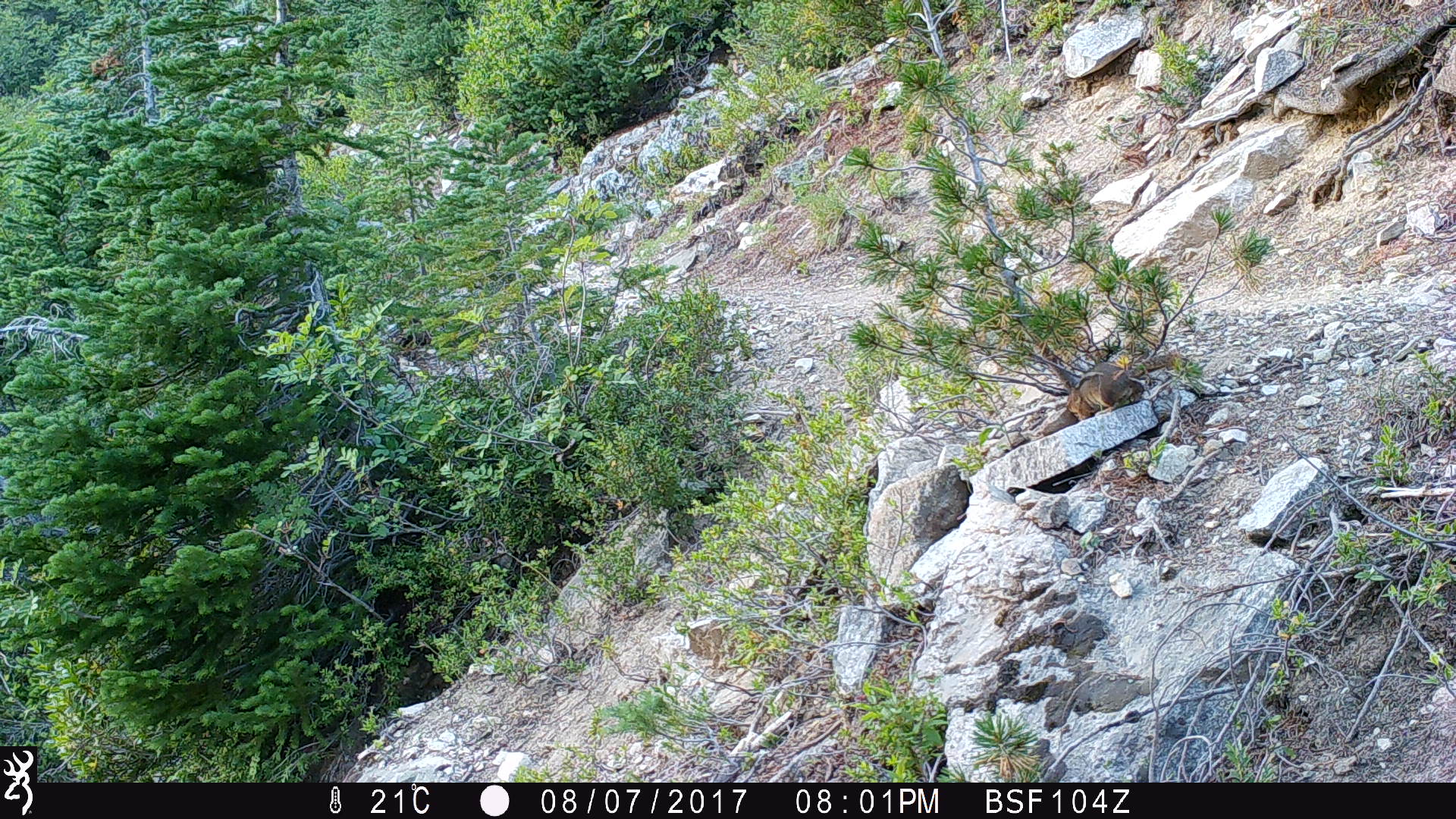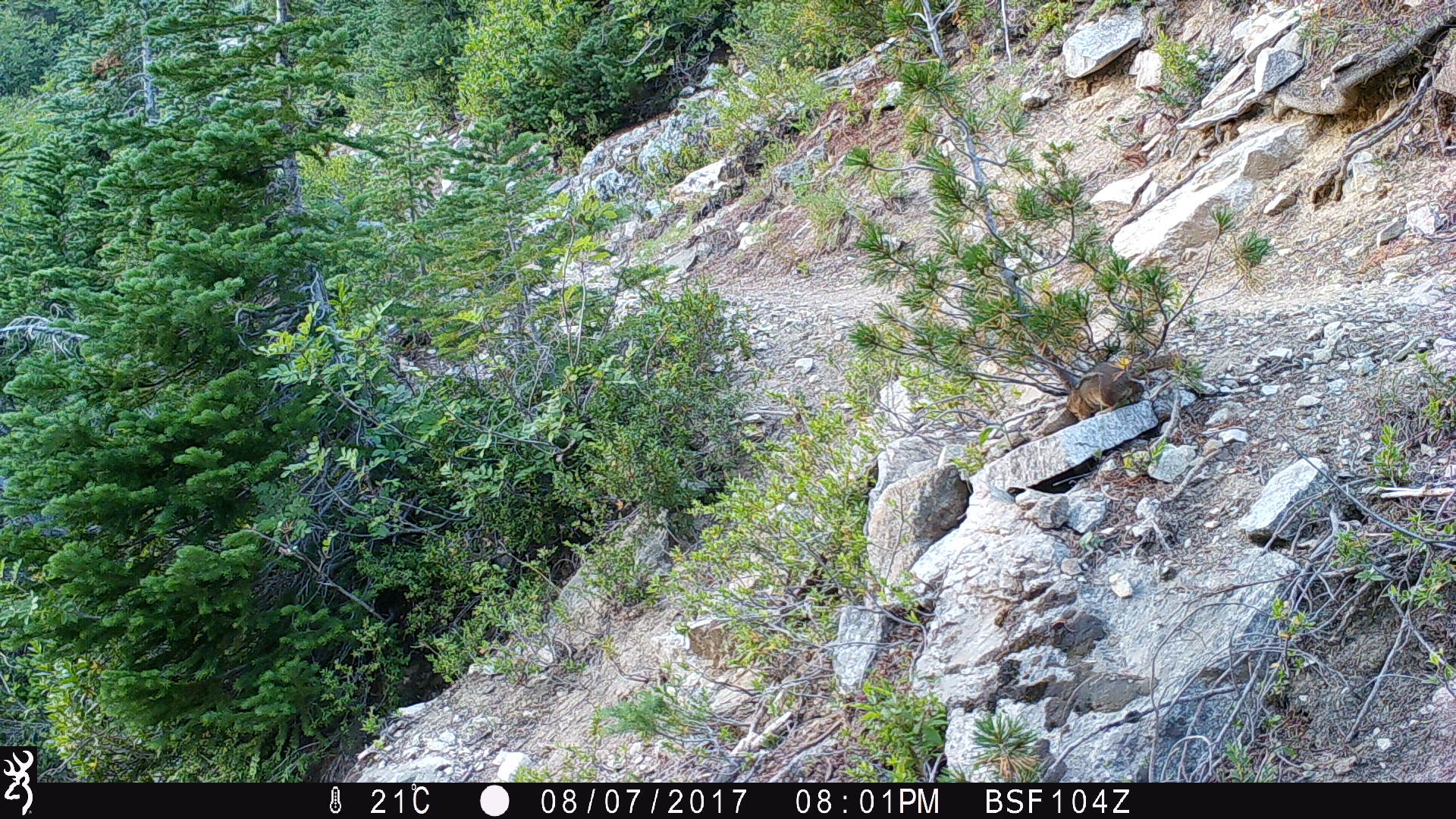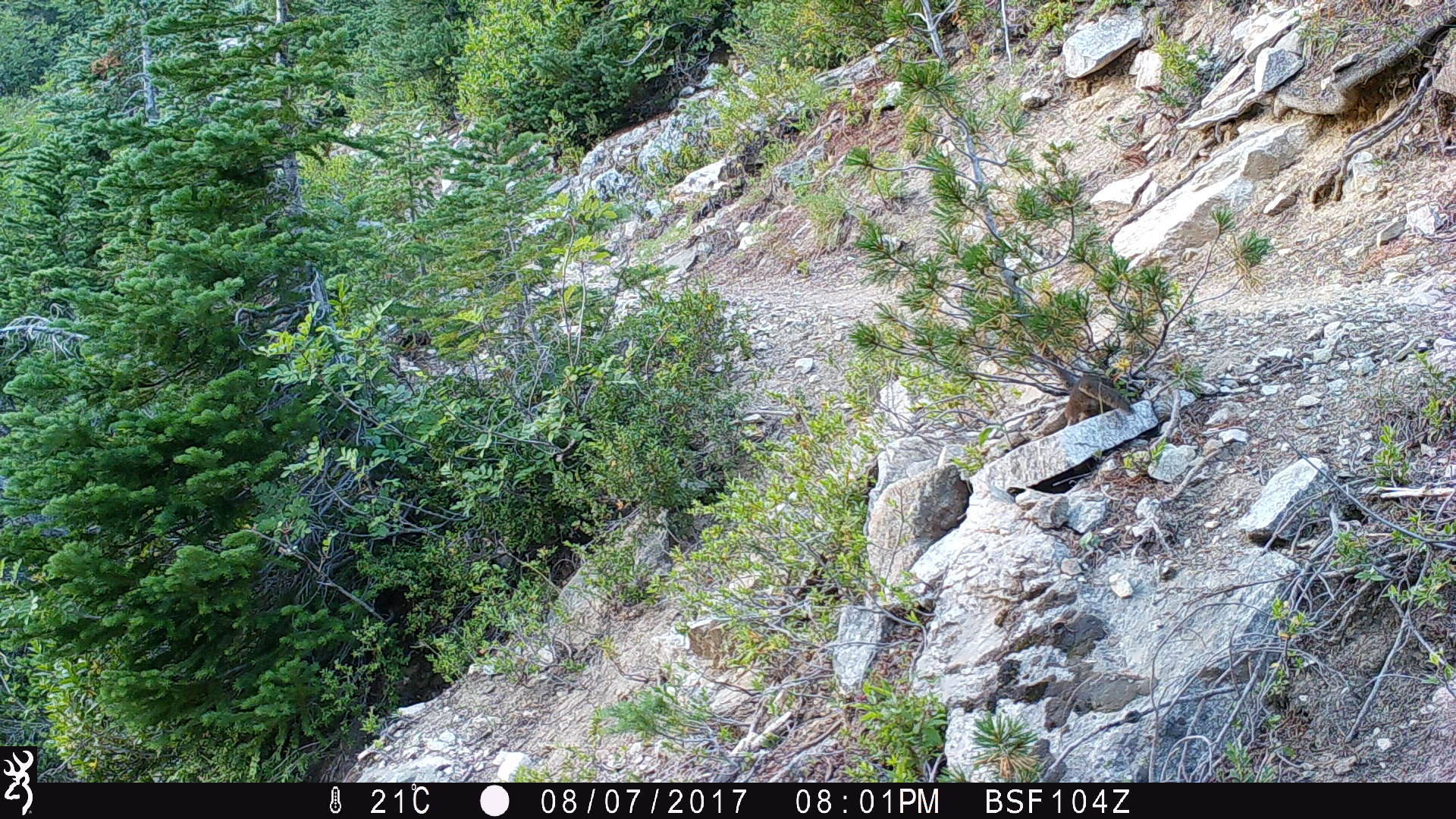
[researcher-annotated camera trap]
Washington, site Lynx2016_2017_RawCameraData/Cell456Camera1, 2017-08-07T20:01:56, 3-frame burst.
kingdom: Animalia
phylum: Chordata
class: Mammalia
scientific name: Mammalia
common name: small mammal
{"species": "small mammal (Mammalia)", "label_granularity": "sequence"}